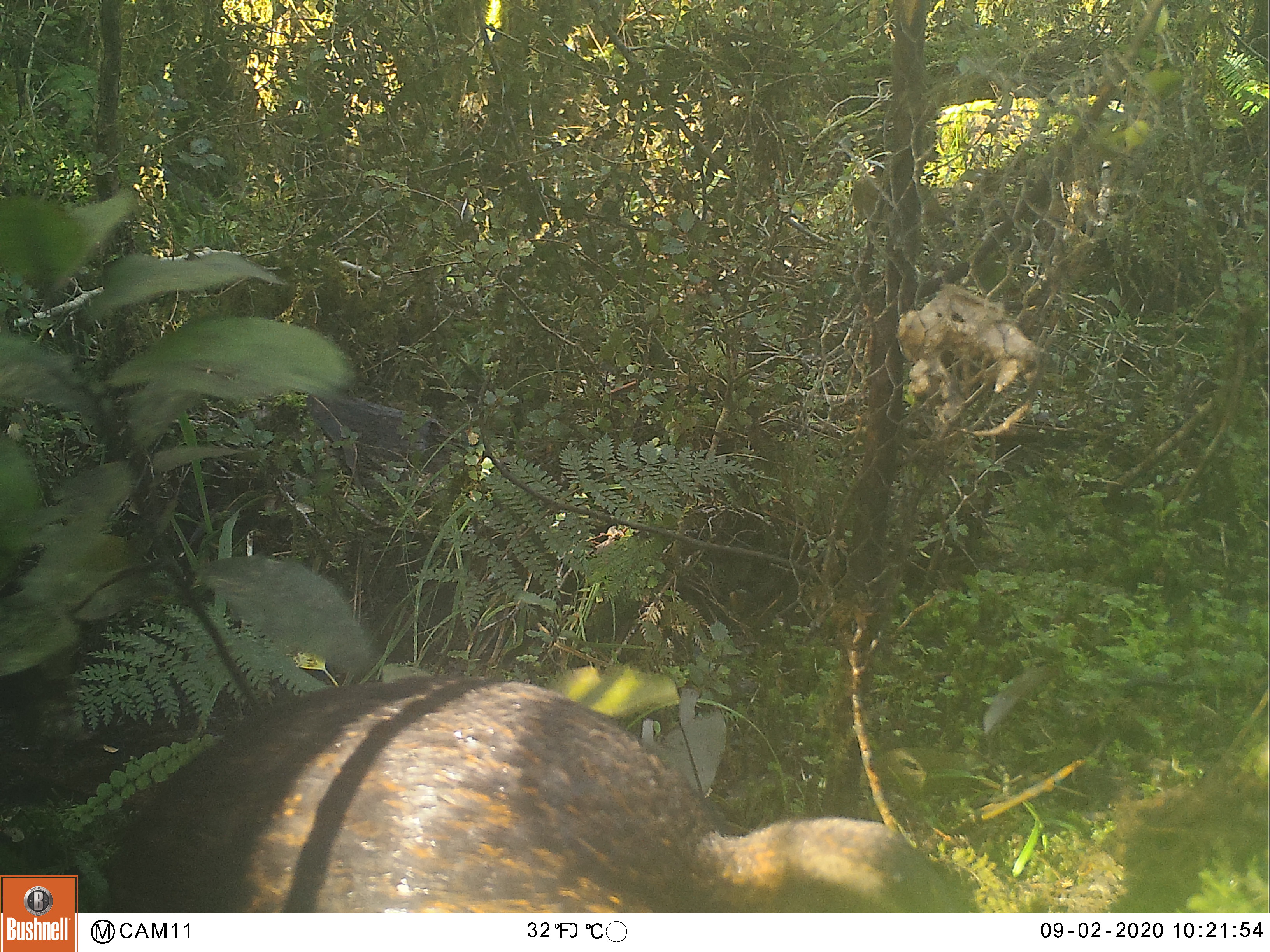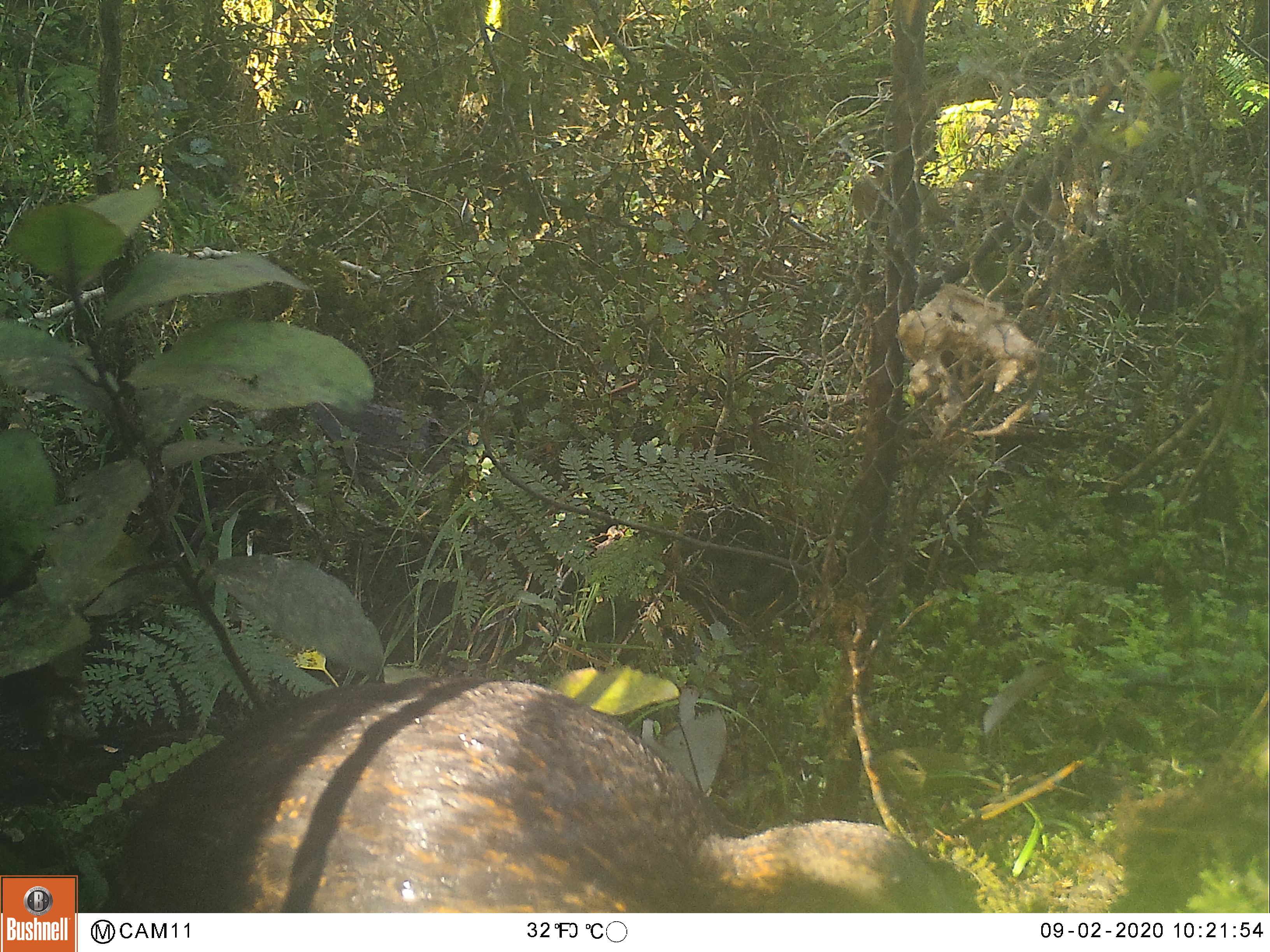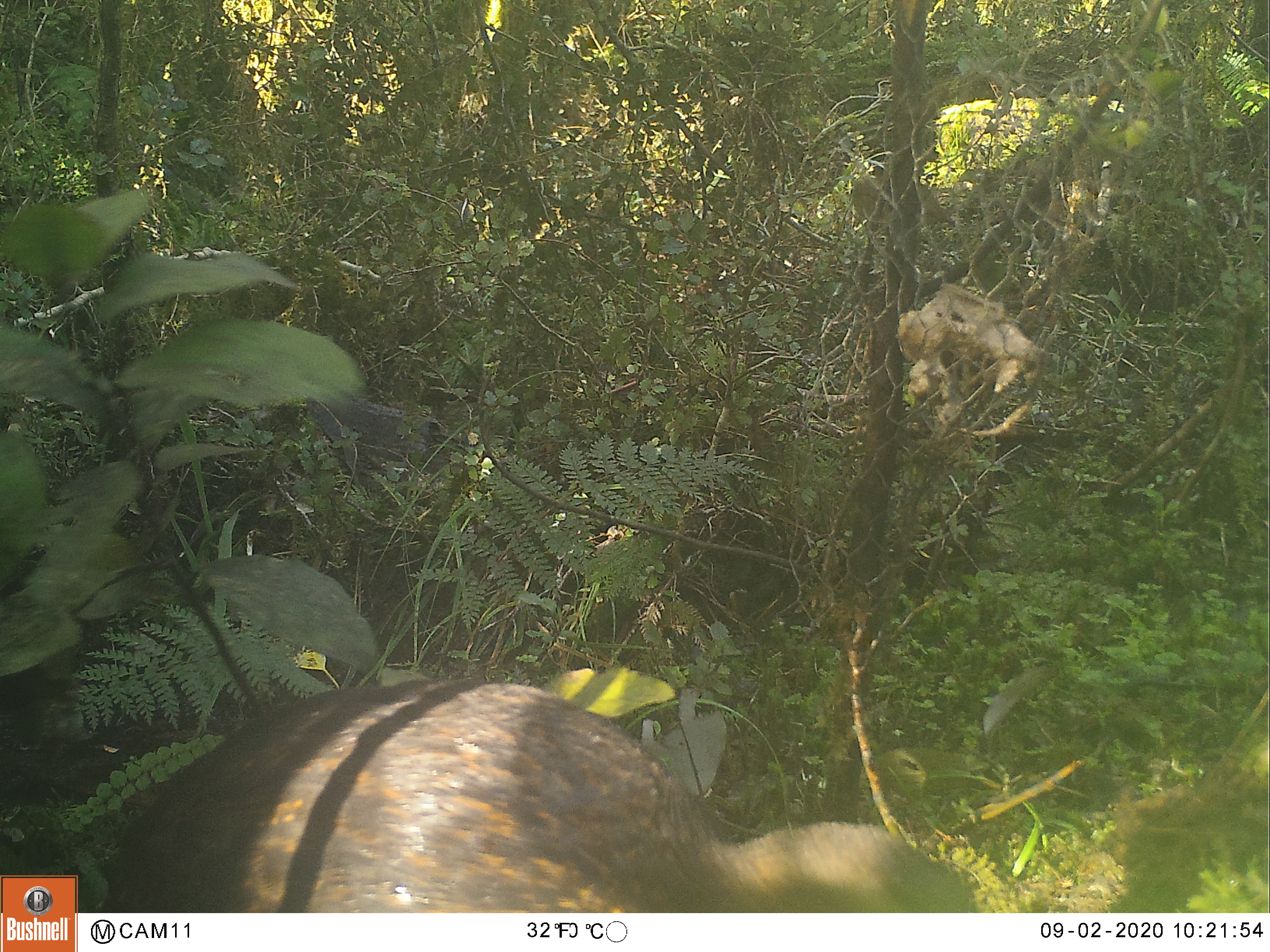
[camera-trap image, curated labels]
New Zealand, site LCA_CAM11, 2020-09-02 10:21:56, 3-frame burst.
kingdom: Animalia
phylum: Chordata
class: Aves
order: Gruiformes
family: Rallidae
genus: Gallirallus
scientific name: Gallirallus australis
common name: weka